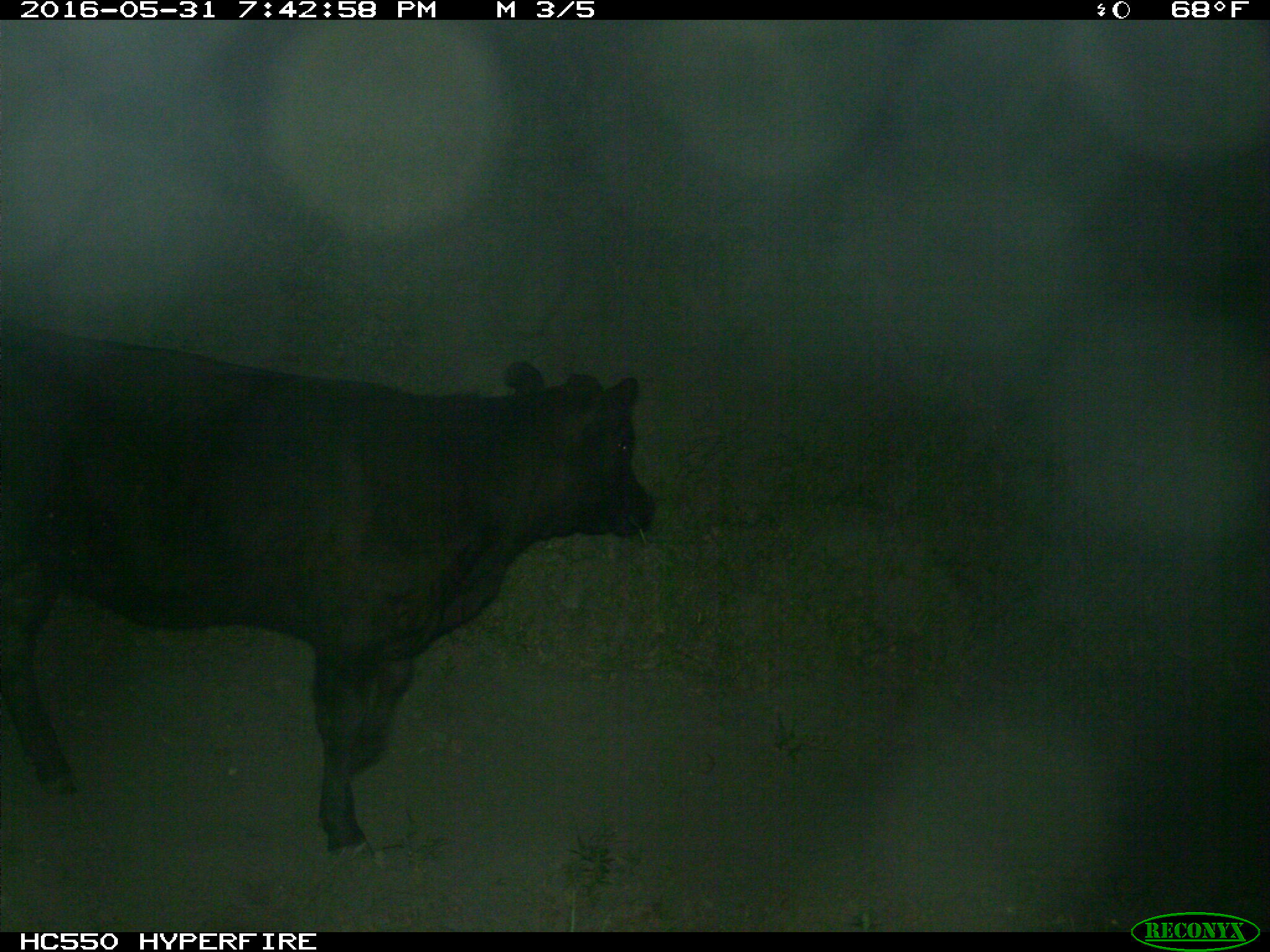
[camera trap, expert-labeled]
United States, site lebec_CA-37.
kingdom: Animalia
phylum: Chordata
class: Mammalia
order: Artiodactyla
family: Bovidae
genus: Bos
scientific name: Bos taurus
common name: domestic cow